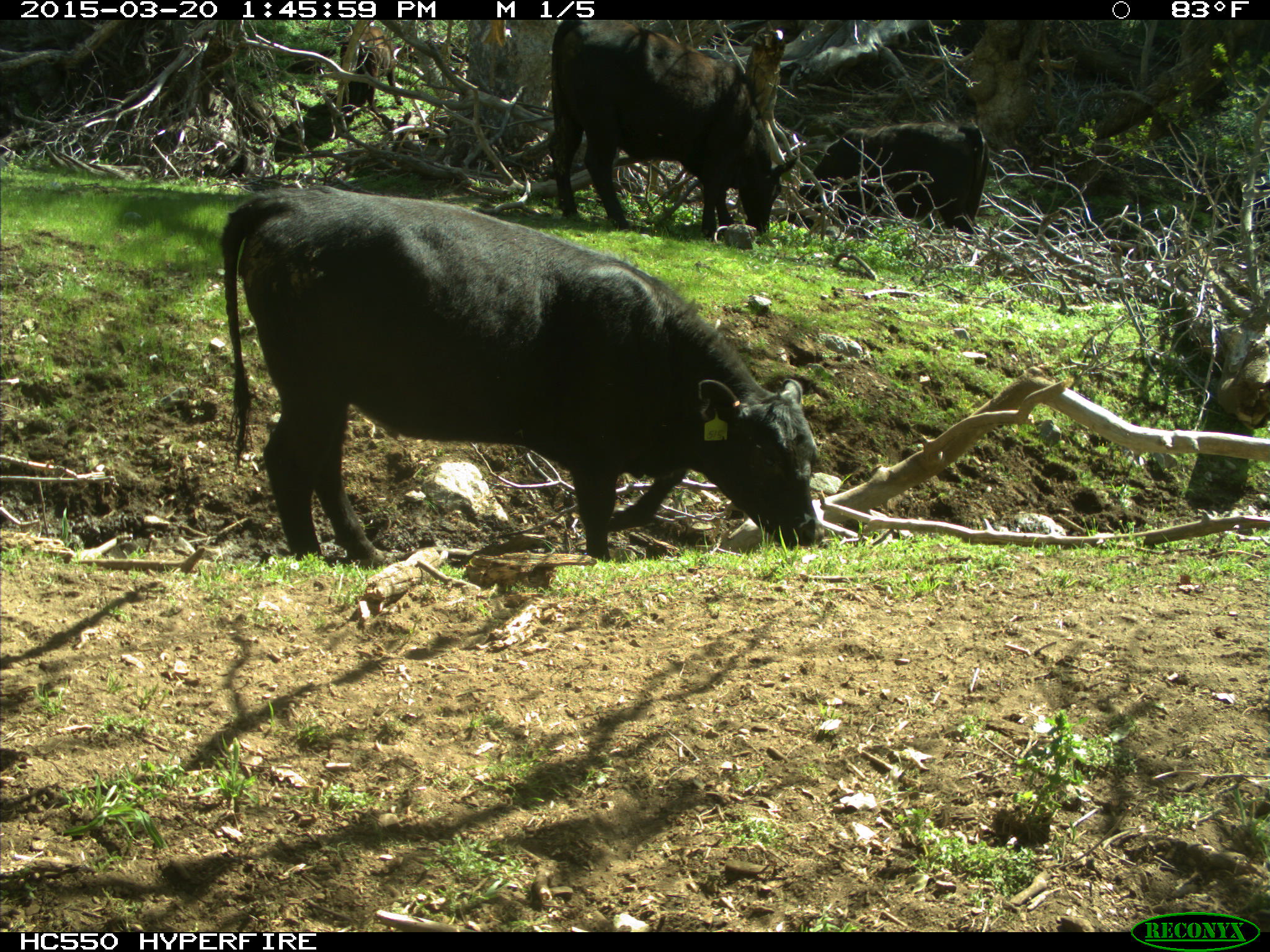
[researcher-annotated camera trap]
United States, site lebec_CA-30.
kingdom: Animalia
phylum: Chordata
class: Mammalia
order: Artiodactyla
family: Bovidae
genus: Bos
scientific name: Bos taurus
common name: domestic cow